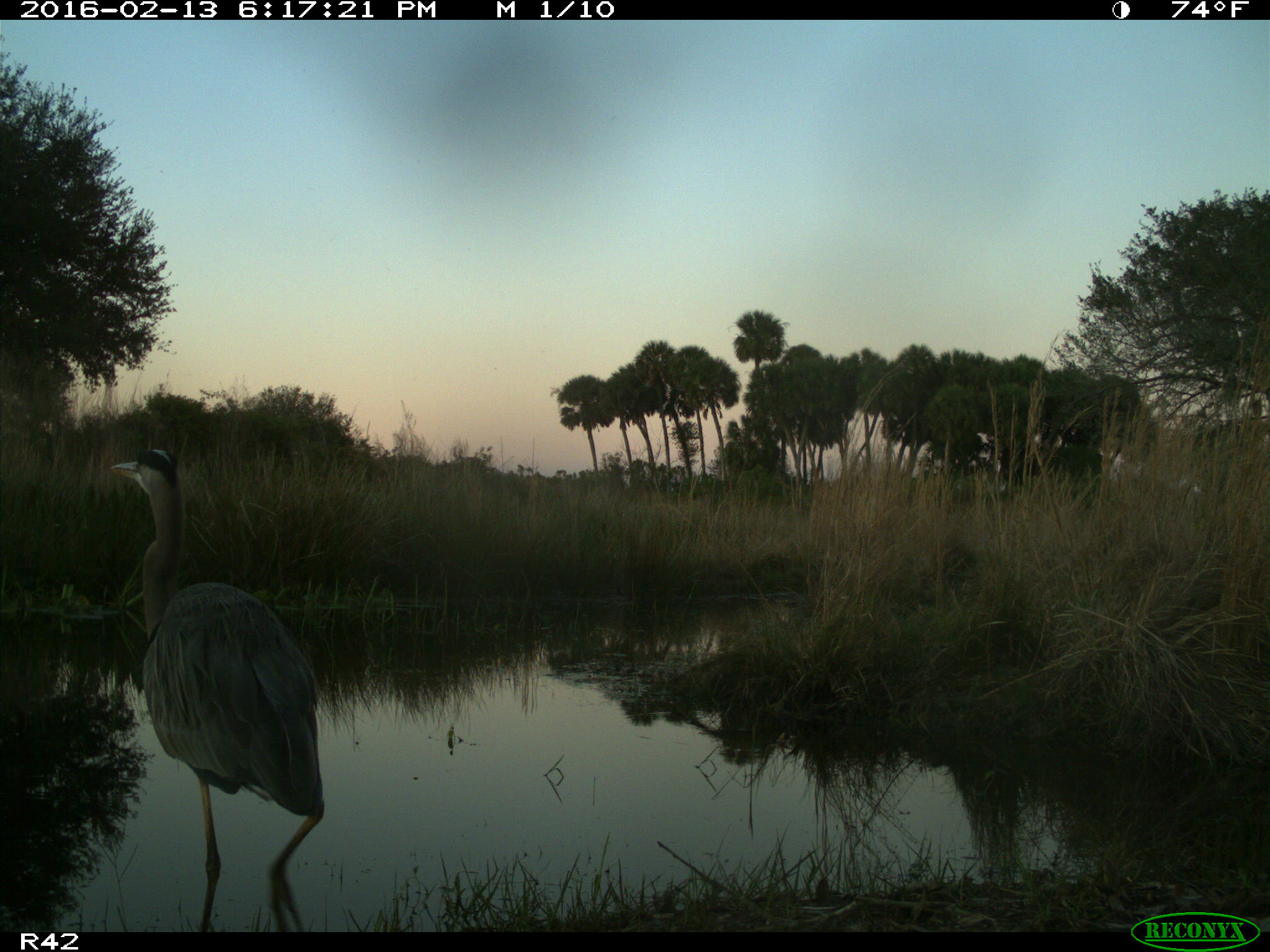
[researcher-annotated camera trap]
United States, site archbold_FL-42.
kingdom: Animalia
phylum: Chordata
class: Aves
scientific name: Aves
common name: birds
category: unidentified bird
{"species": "unidentified bird (birds) (Aves)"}